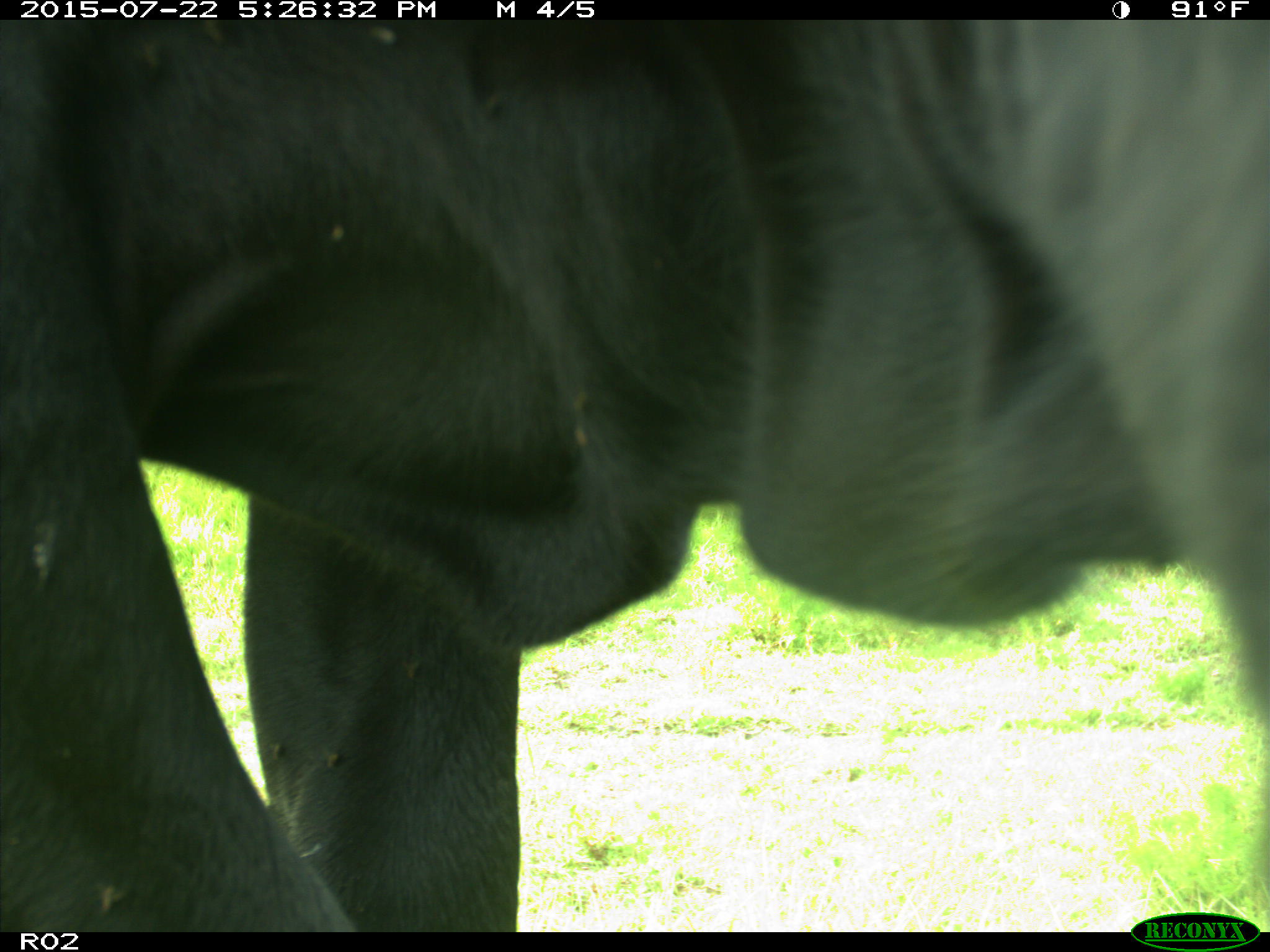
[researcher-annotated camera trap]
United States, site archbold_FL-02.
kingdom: Animalia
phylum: Chordata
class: Mammalia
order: Artiodactyla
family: Bovidae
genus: Bos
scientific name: Bos taurus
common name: domestic cow